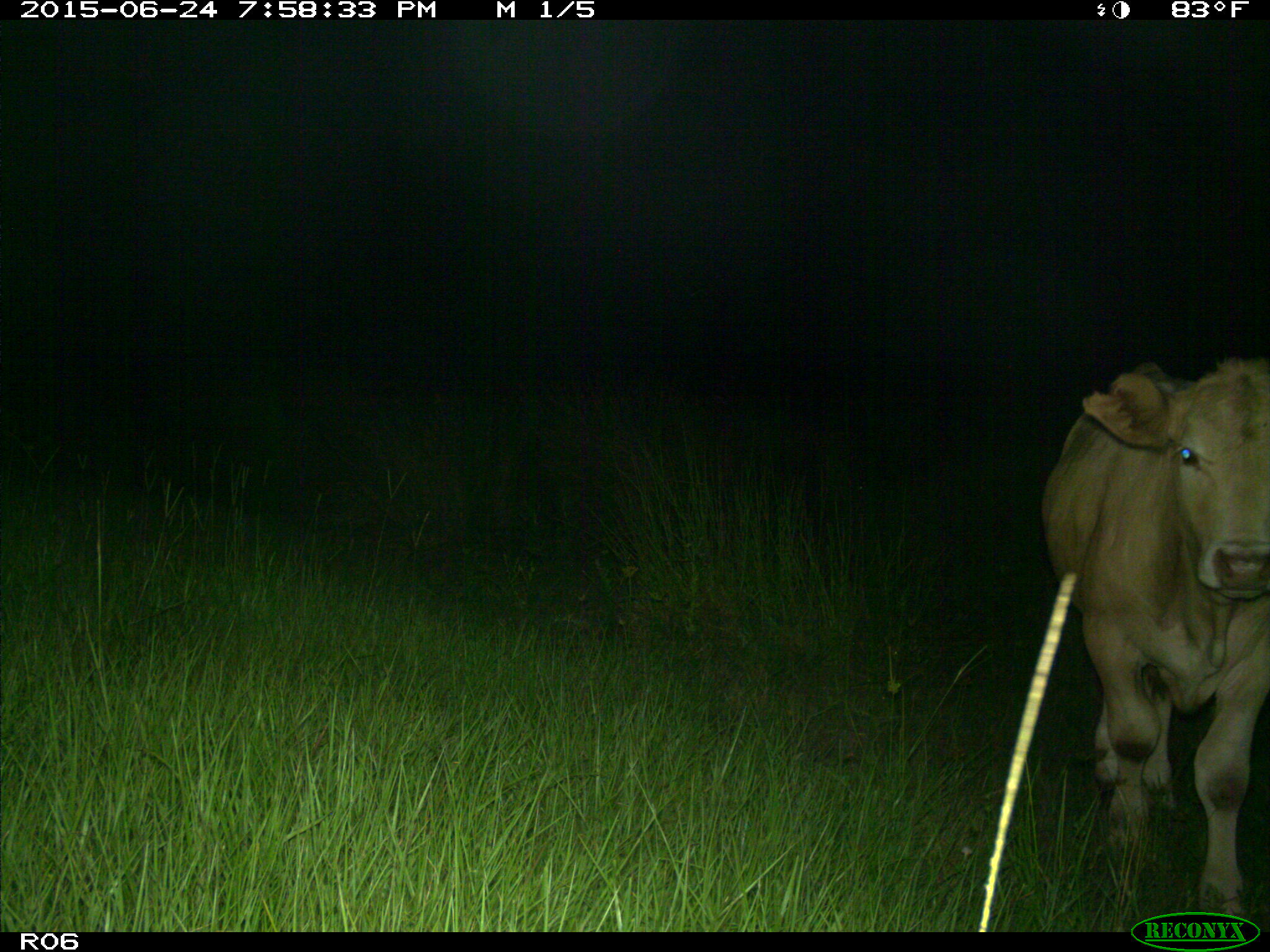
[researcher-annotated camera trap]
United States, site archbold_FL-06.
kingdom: Animalia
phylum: Chordata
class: Mammalia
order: Artiodactyla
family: Bovidae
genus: Bos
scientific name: Bos taurus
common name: domestic cow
Bos taurus (domestic cow).